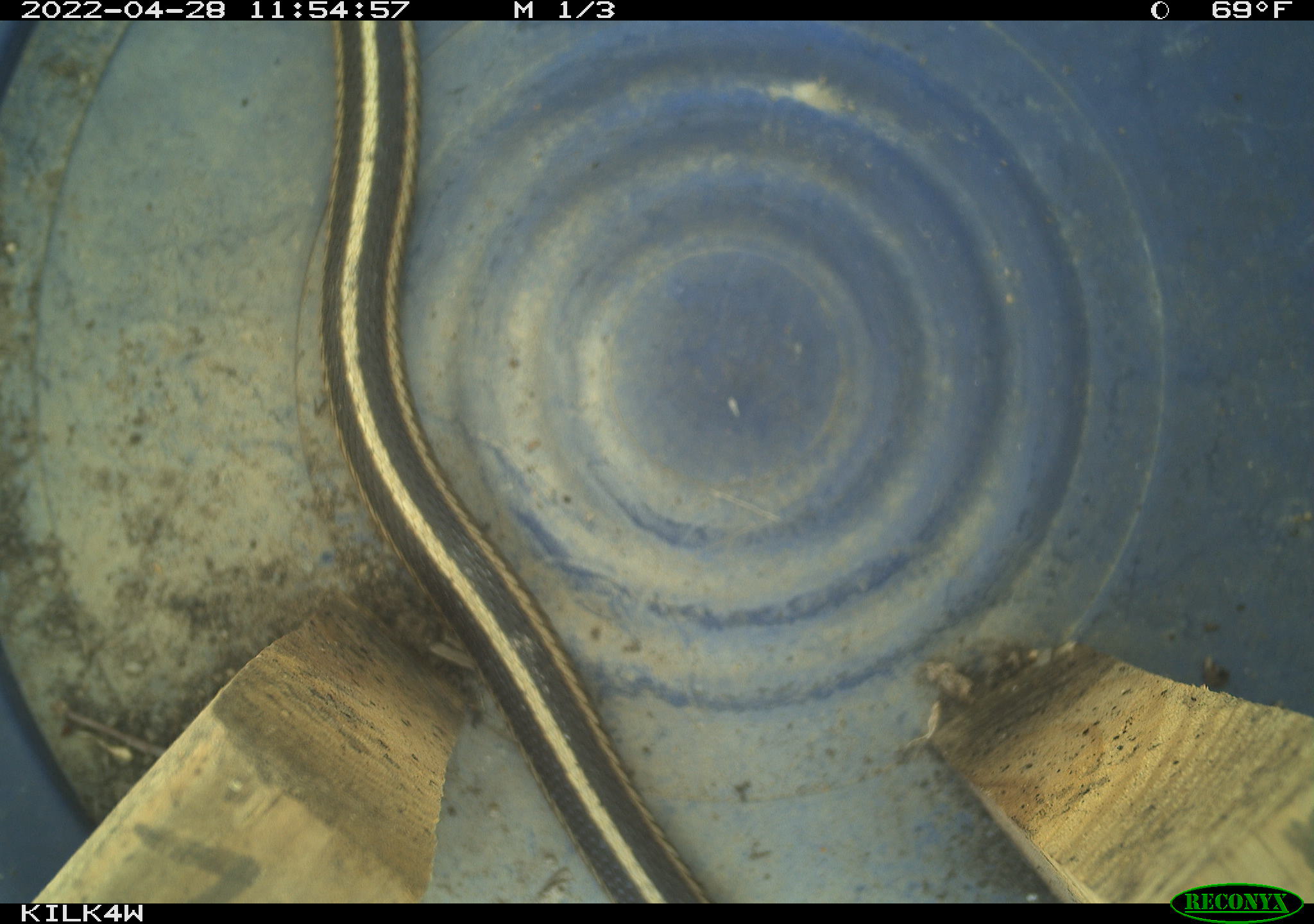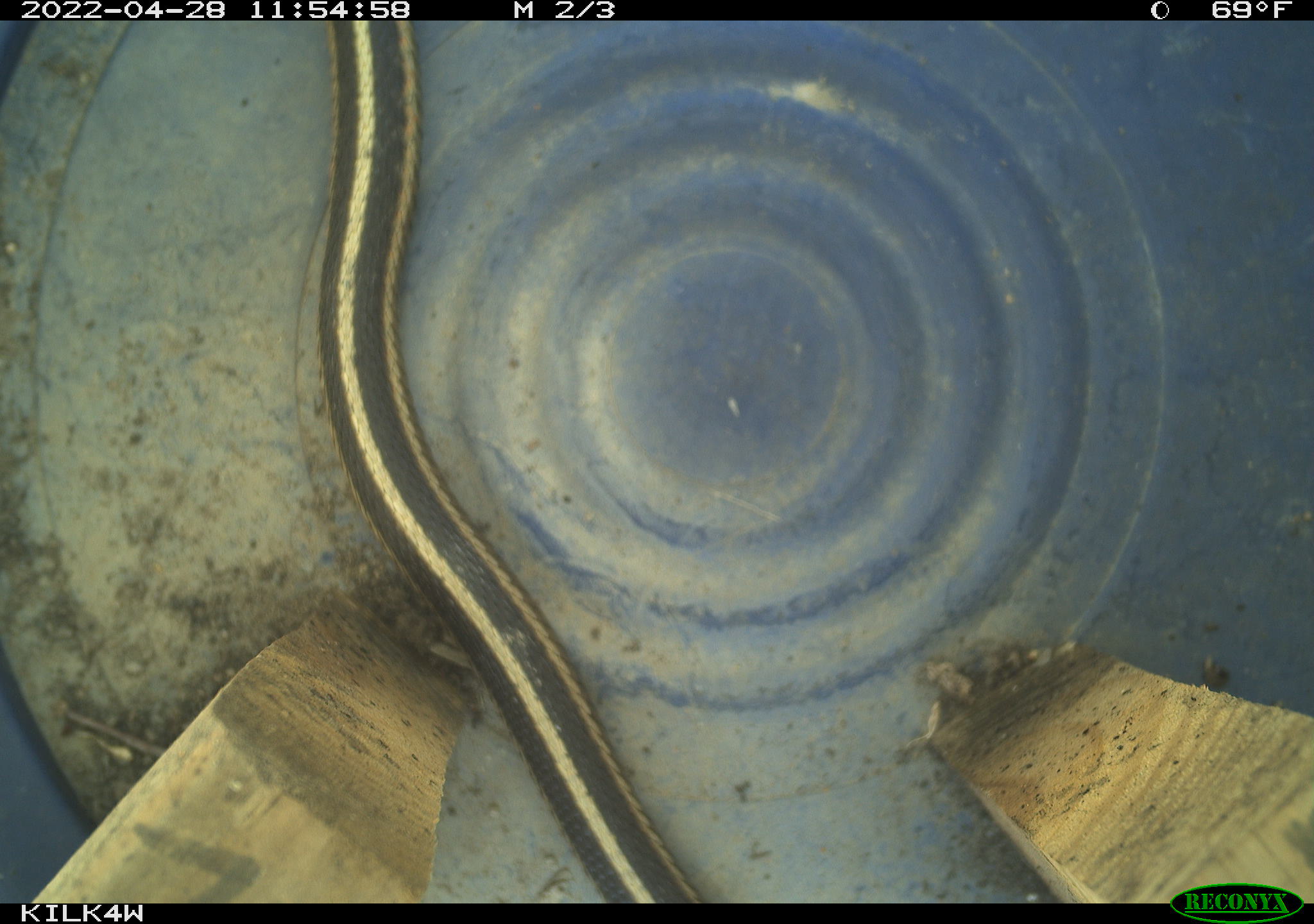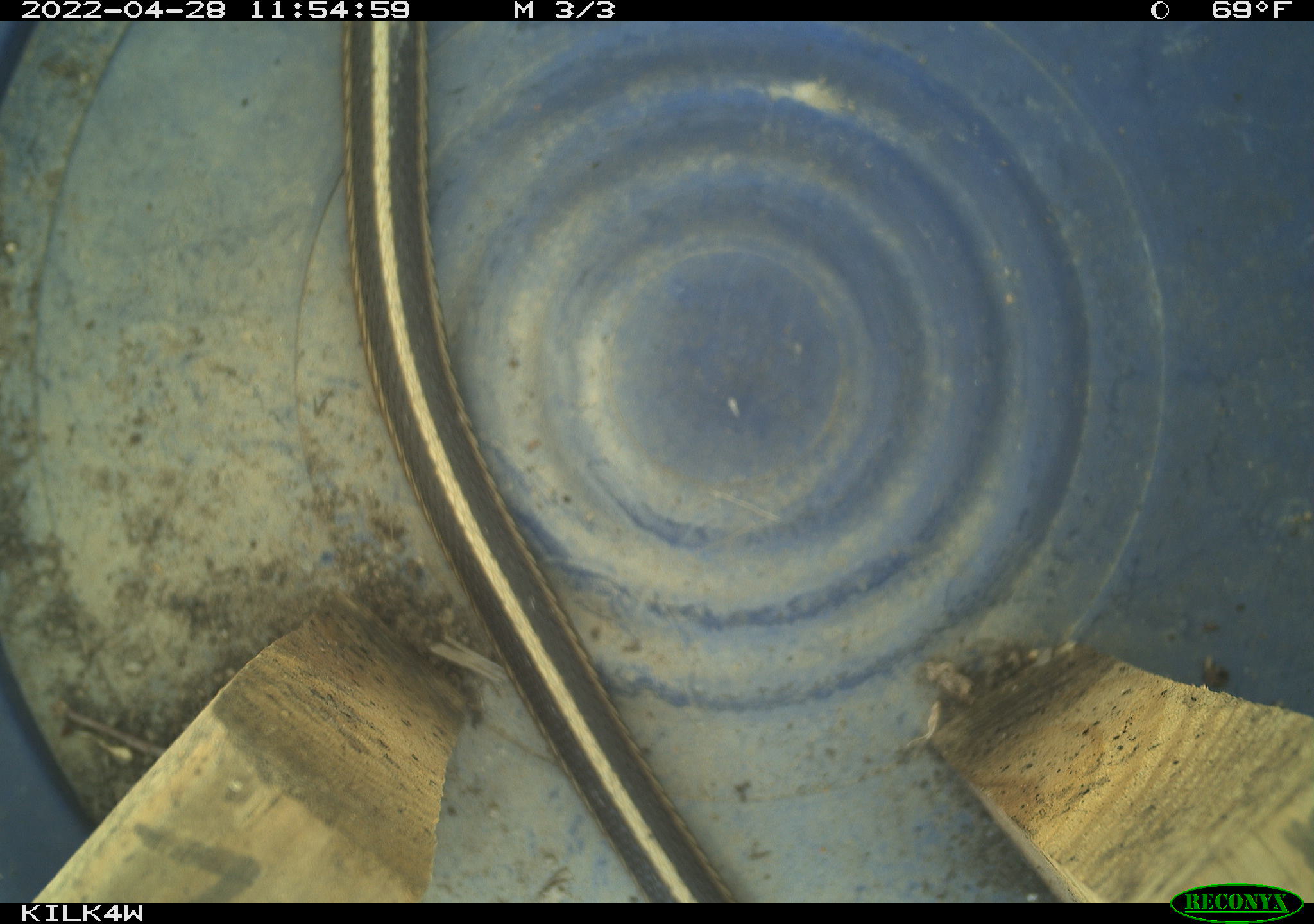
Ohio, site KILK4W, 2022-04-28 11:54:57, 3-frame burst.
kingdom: Animalia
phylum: Chordata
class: Reptilia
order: Squamata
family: Colubridae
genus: Thamnophis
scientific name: Thamnophis sirtalis sirtalis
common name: eastern gartersnake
Eastern gartersnake (Thamnophis sirtalis sirtalis).